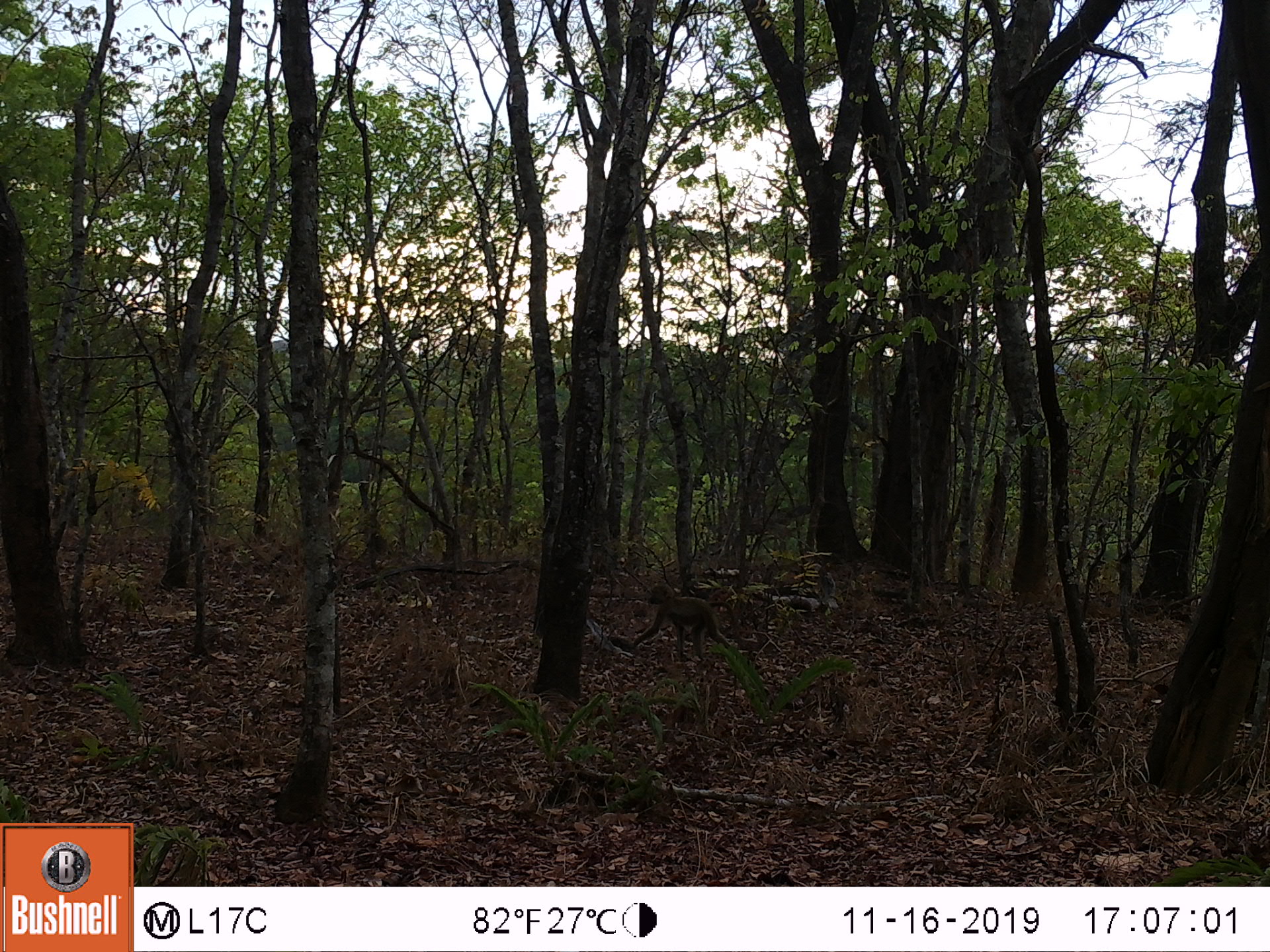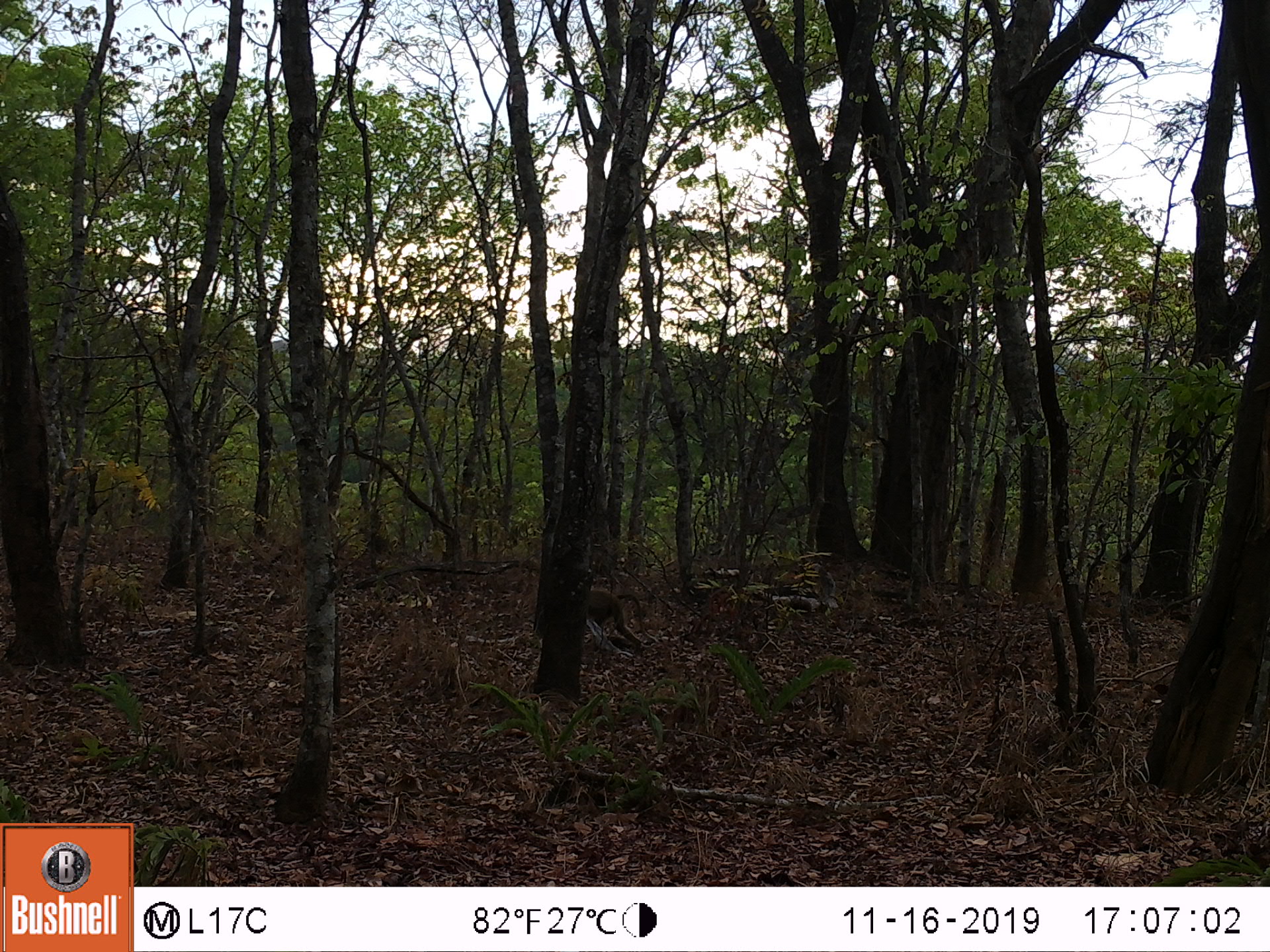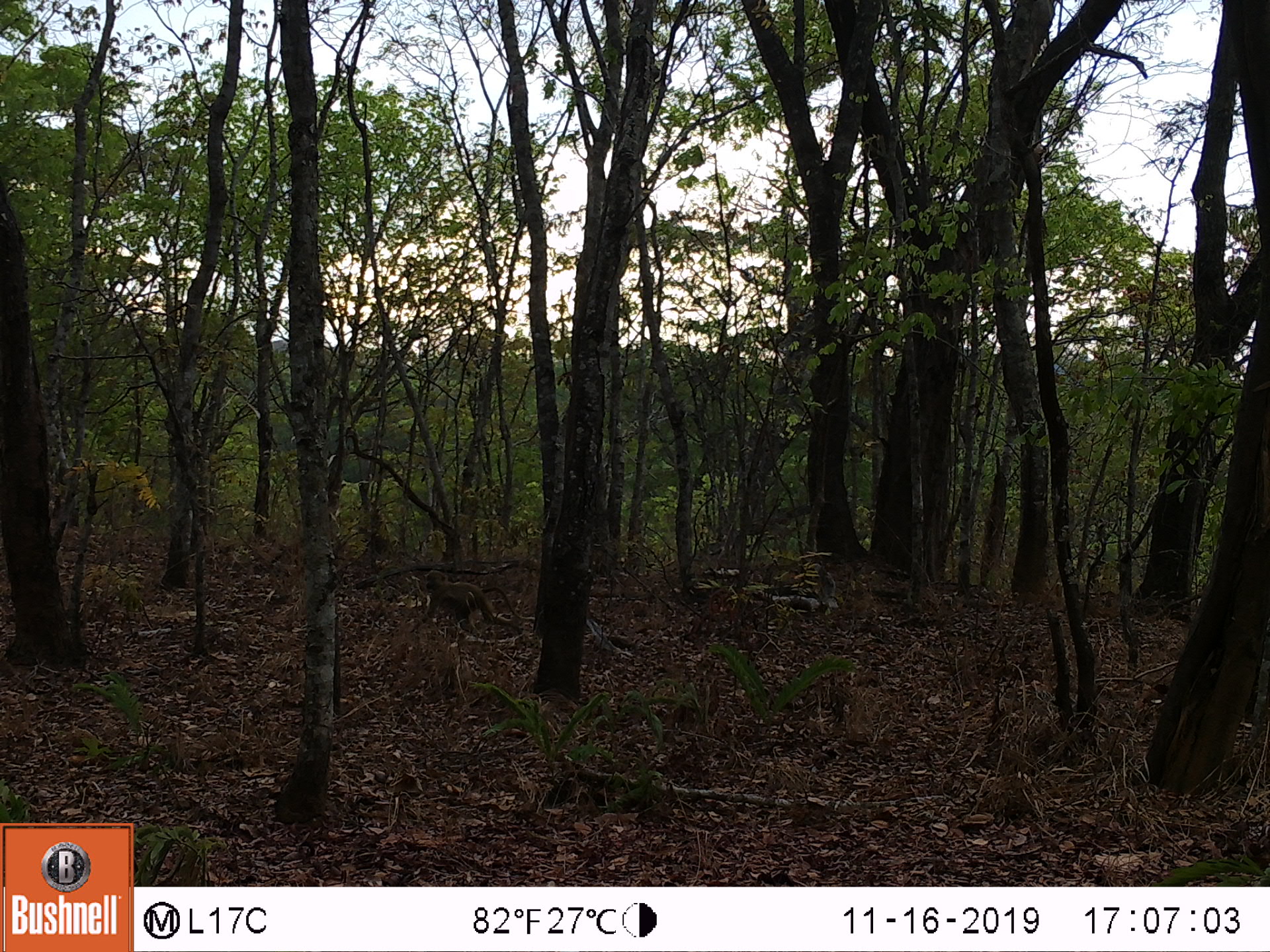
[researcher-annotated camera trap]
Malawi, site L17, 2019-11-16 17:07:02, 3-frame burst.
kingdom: Animalia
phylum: Chordata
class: Mammalia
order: Primates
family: Cercopithecidae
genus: Papio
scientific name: Papio cynocephalus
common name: yellow baboon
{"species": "yellow baboon (Papio cynocephalus)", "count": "1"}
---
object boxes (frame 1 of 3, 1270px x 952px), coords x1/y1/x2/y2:
yellow baboon: 617/587/744/659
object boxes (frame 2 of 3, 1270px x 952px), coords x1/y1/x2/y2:
yellow baboon: 582/584/651/658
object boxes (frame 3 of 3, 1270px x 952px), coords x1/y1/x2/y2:
yellow baboon: 405/569/516/641